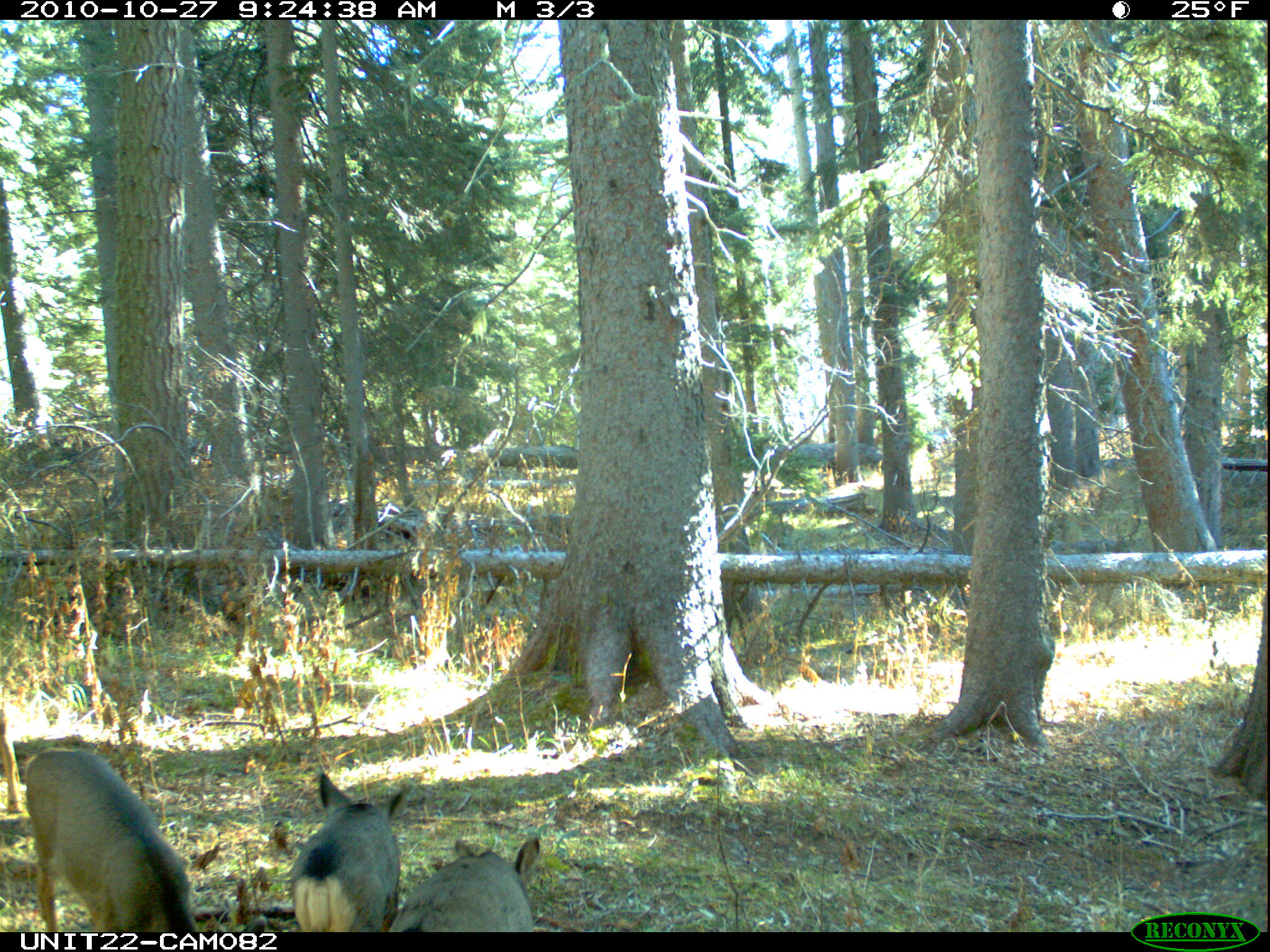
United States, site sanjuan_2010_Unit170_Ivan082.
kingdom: Animalia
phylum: Chordata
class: Mammalia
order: Artiodactyla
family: Cervidae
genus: Odocoileus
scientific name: Odocoileus hemionus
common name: mule deer